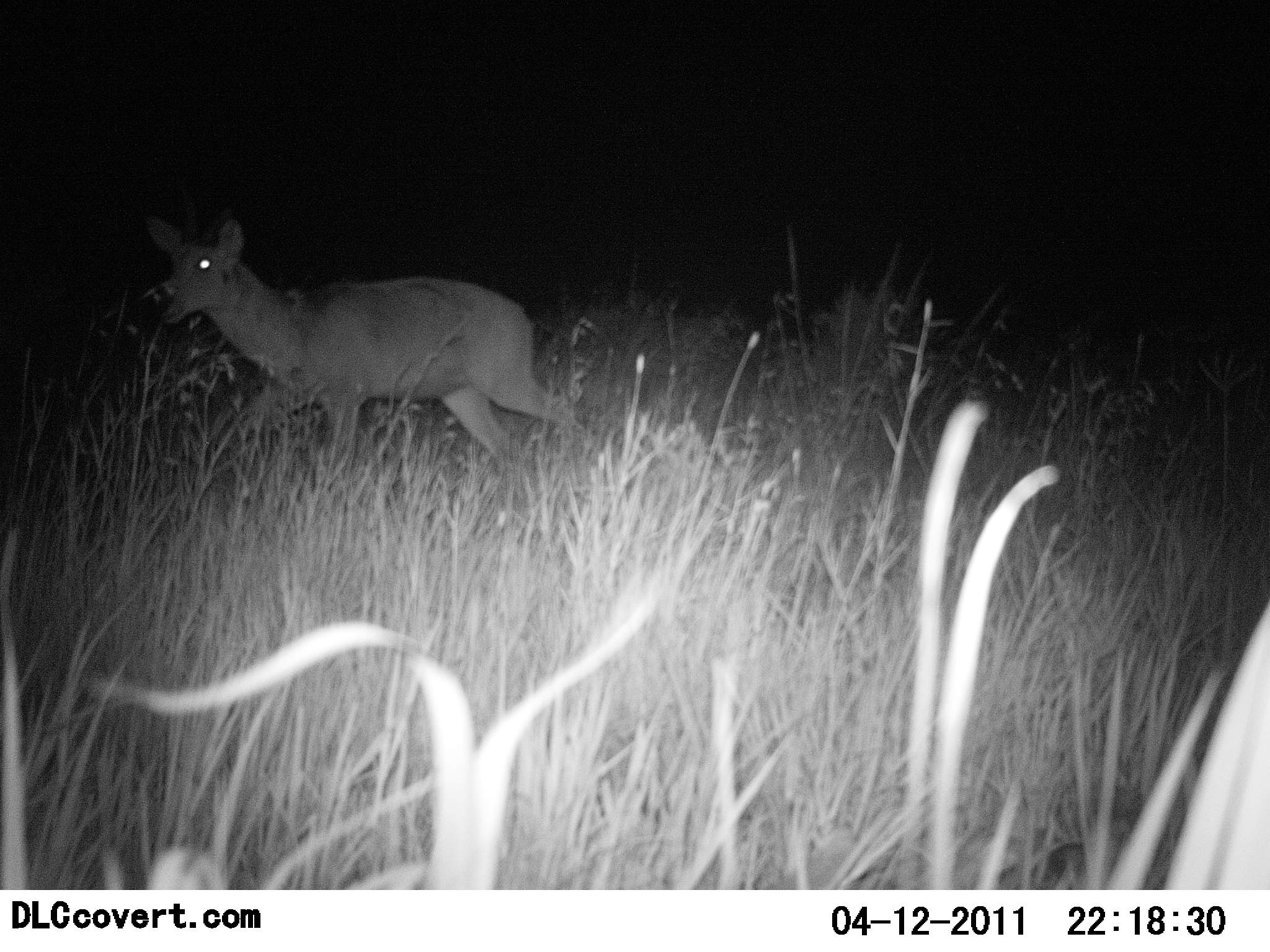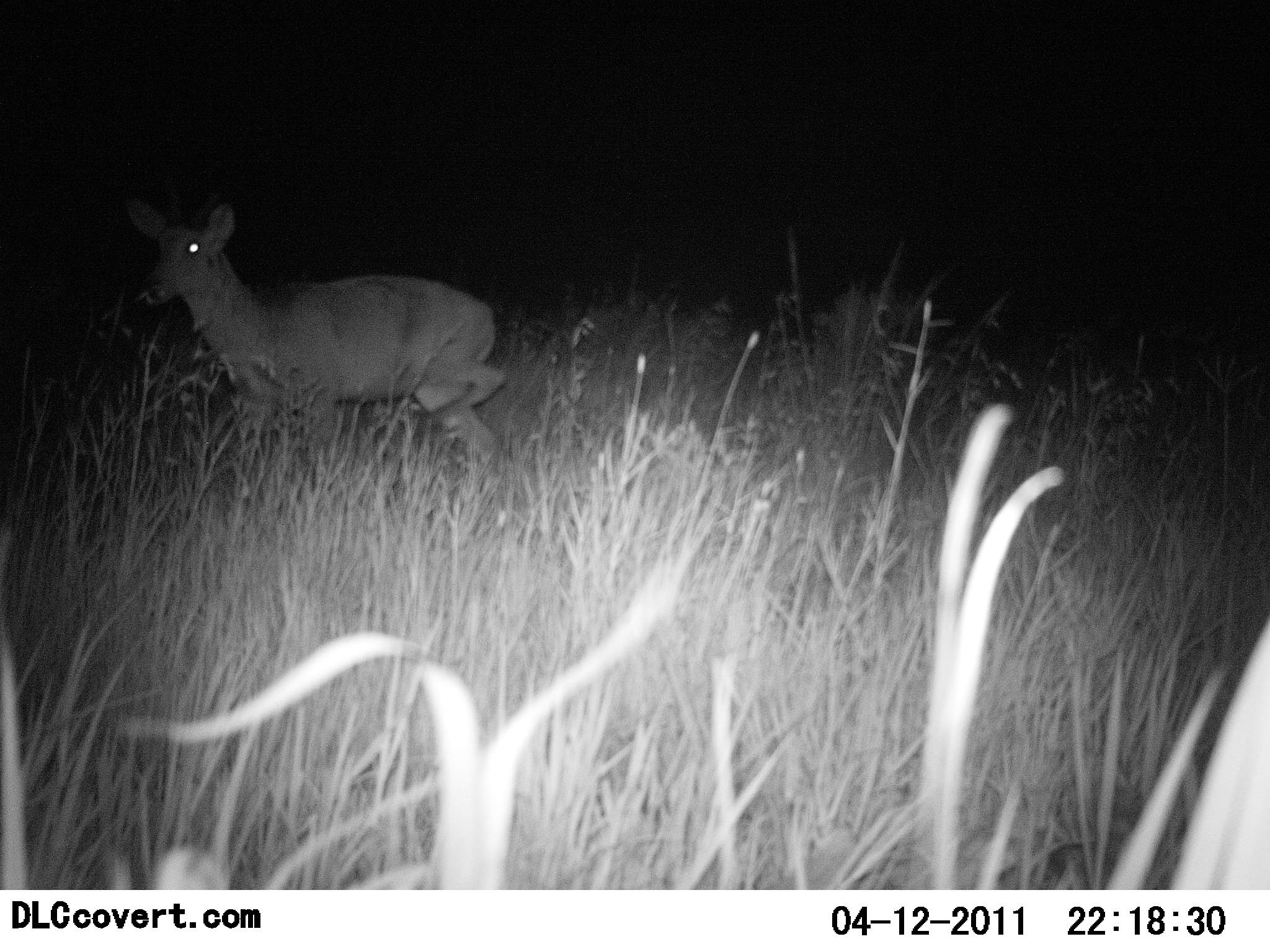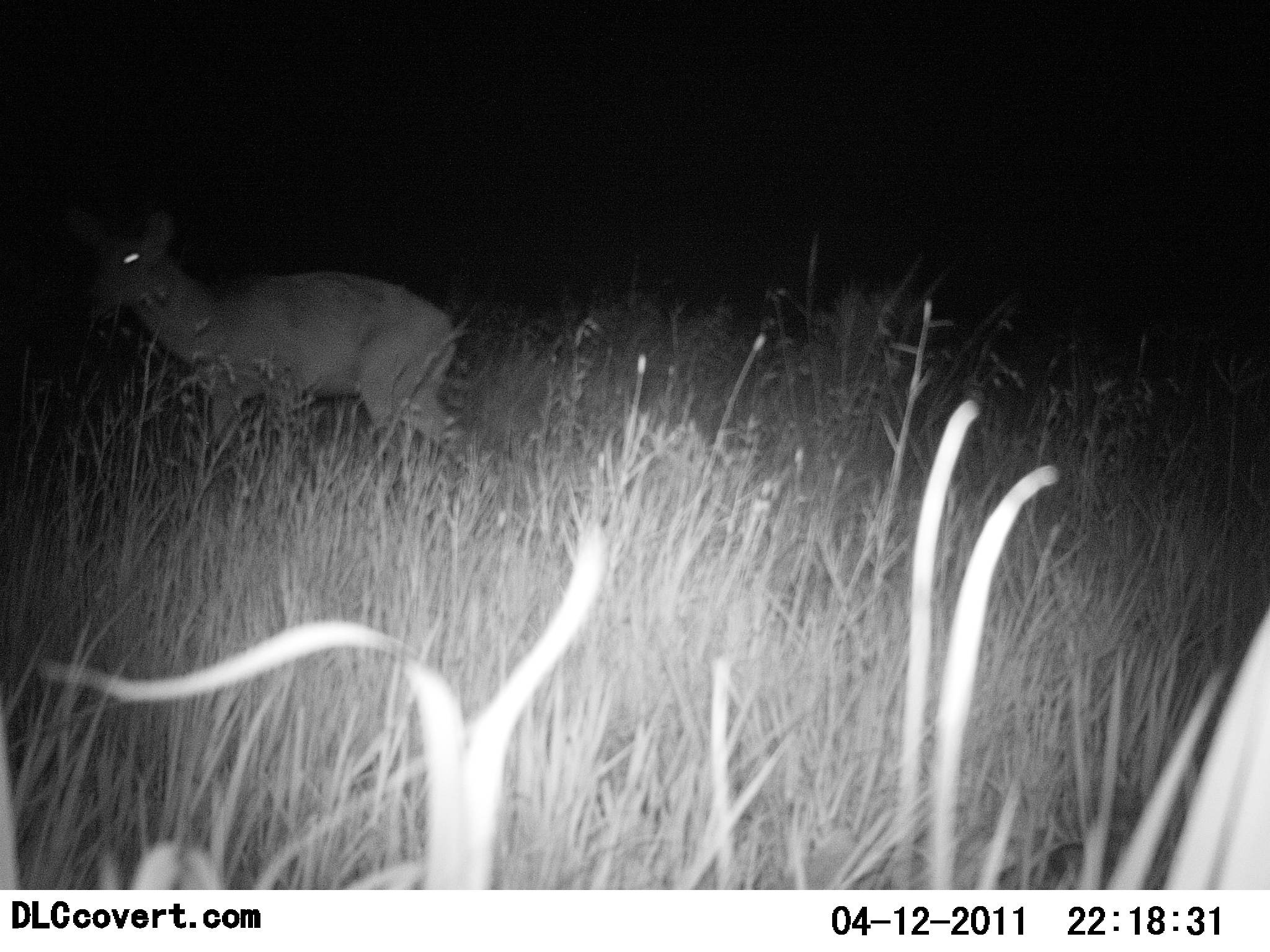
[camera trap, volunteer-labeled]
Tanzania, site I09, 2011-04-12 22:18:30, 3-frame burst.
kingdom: Animalia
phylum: Chordata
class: Mammalia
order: Artiodactyla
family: Bovidae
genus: Redunca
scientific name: Redunca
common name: reedbuck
Reedbuck (Redunca), count 1. Behavior (volunteer vote fractions): standing 17%, resting 0%, moving 83%, interacting 0%. Young present (vote fraction): 0%. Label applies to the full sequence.